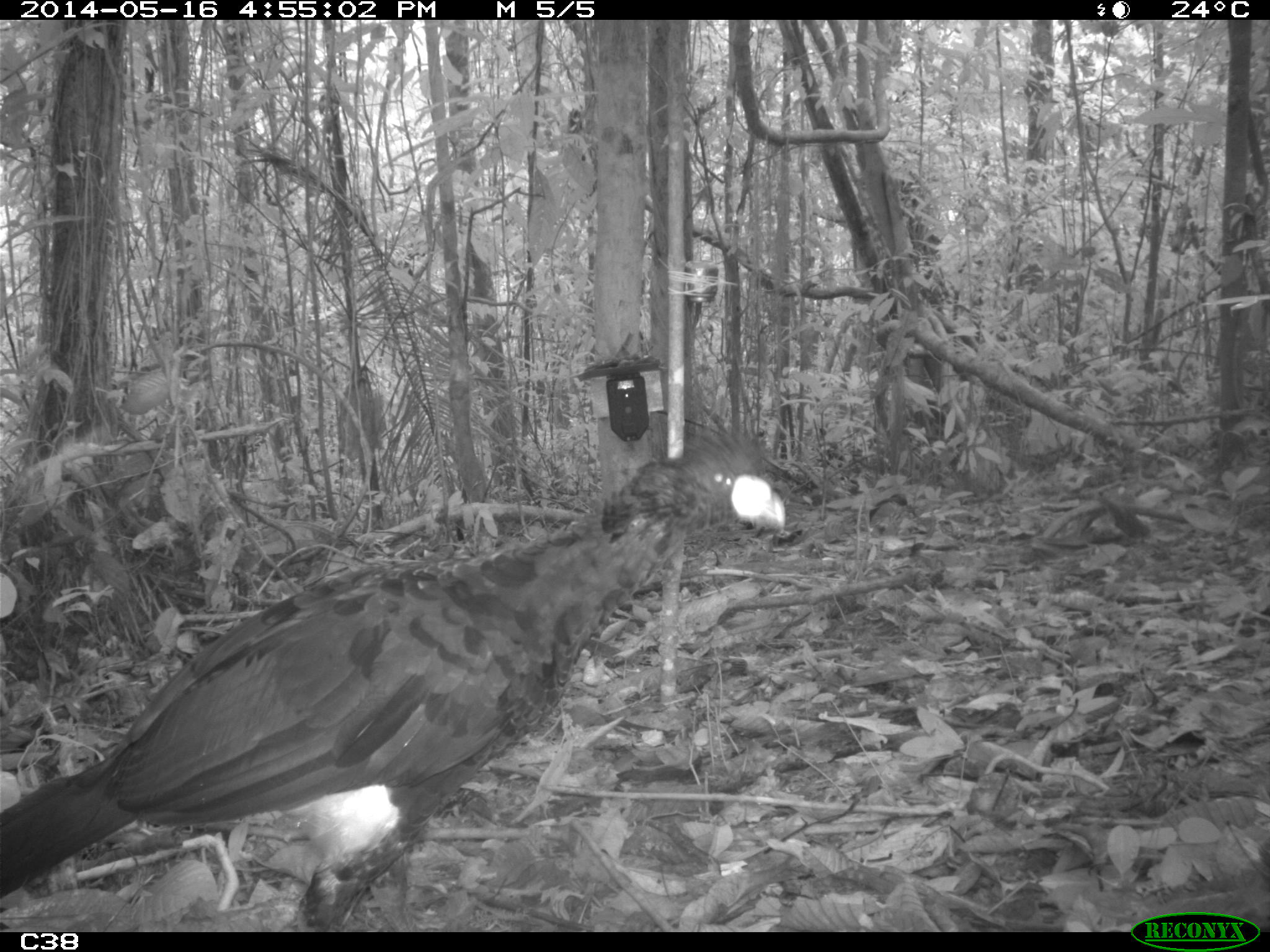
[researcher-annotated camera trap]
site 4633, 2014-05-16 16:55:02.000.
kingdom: Animalia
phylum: Chordata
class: Aves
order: Galliformes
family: Cracidae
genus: Crax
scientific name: Crax alector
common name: black curassow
Crax alector (black curassow), count 1, age adult.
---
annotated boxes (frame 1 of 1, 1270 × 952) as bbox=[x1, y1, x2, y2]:
crax alector: bbox=[0, 420, 786, 930]